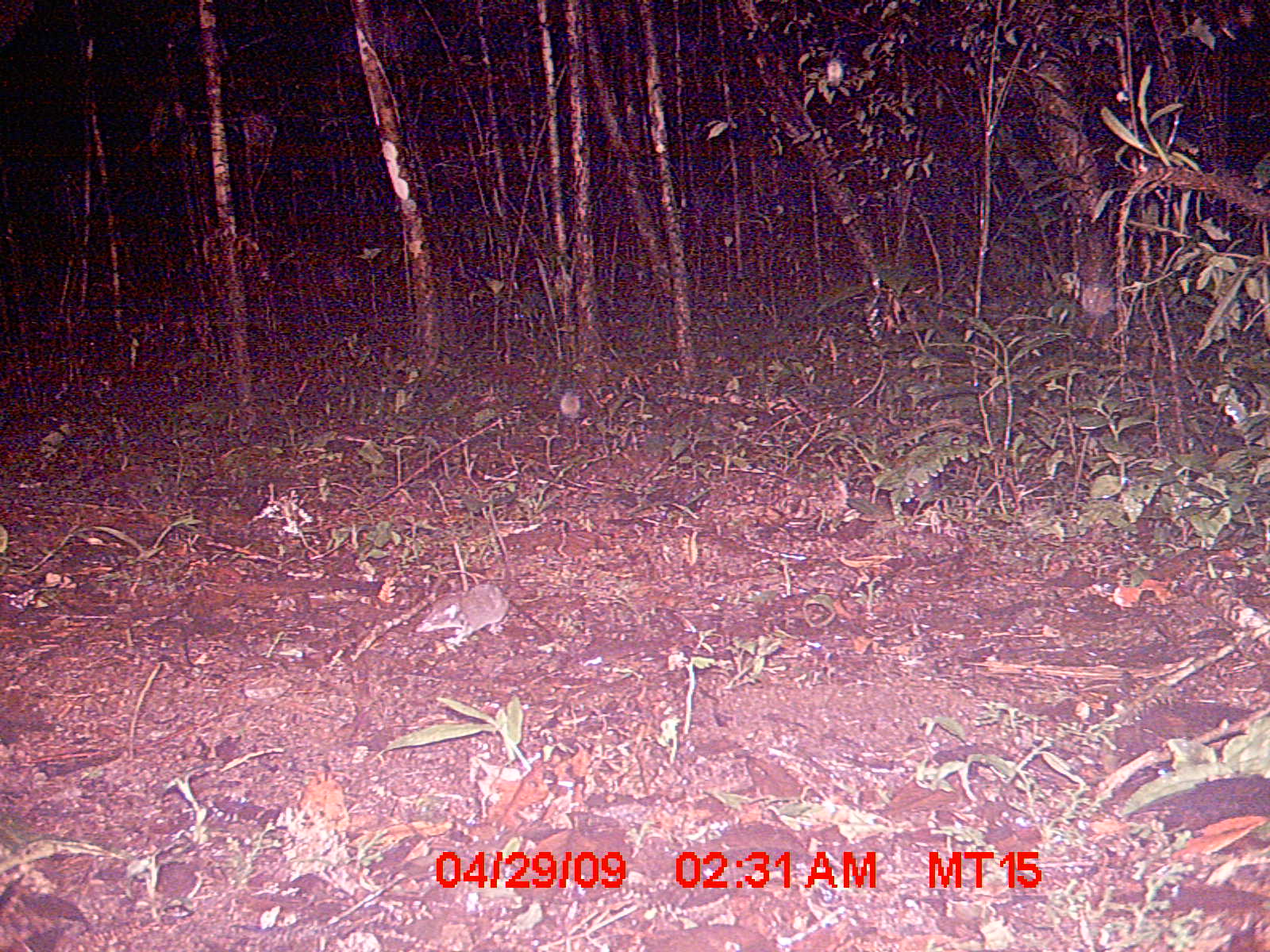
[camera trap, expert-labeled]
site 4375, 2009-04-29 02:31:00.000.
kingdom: Animalia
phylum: Chordata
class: Mammalia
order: Eulipotyphla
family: Soricidae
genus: Suncus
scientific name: Suncus murinus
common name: asian house shrew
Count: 1.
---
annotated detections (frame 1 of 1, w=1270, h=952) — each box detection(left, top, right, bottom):
suncus murinus: detection(414, 562, 511, 644)